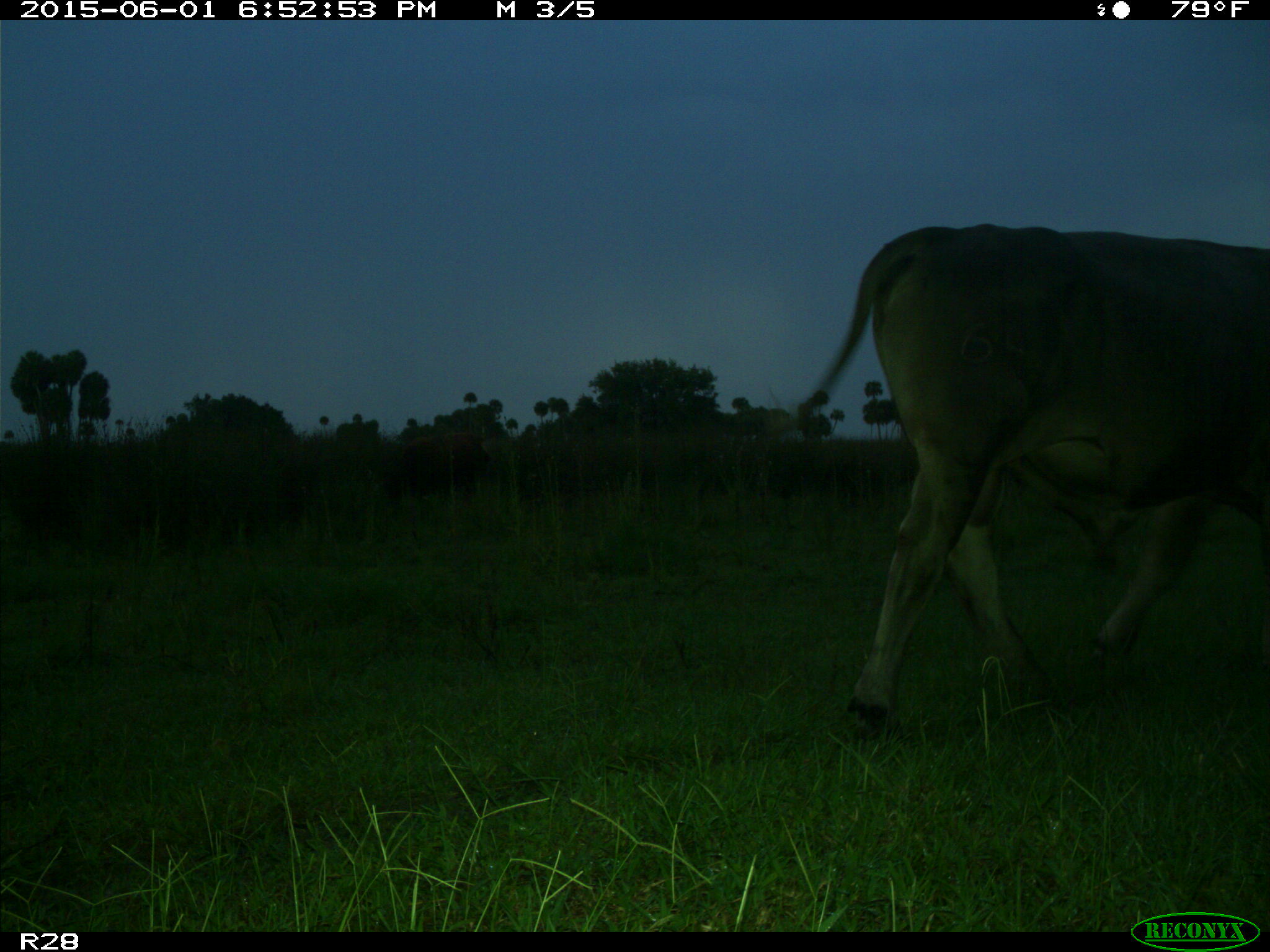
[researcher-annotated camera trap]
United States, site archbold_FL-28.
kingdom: Animalia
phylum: Chordata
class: Mammalia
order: Artiodactyla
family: Bovidae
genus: Bos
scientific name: Bos taurus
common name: domestic cow